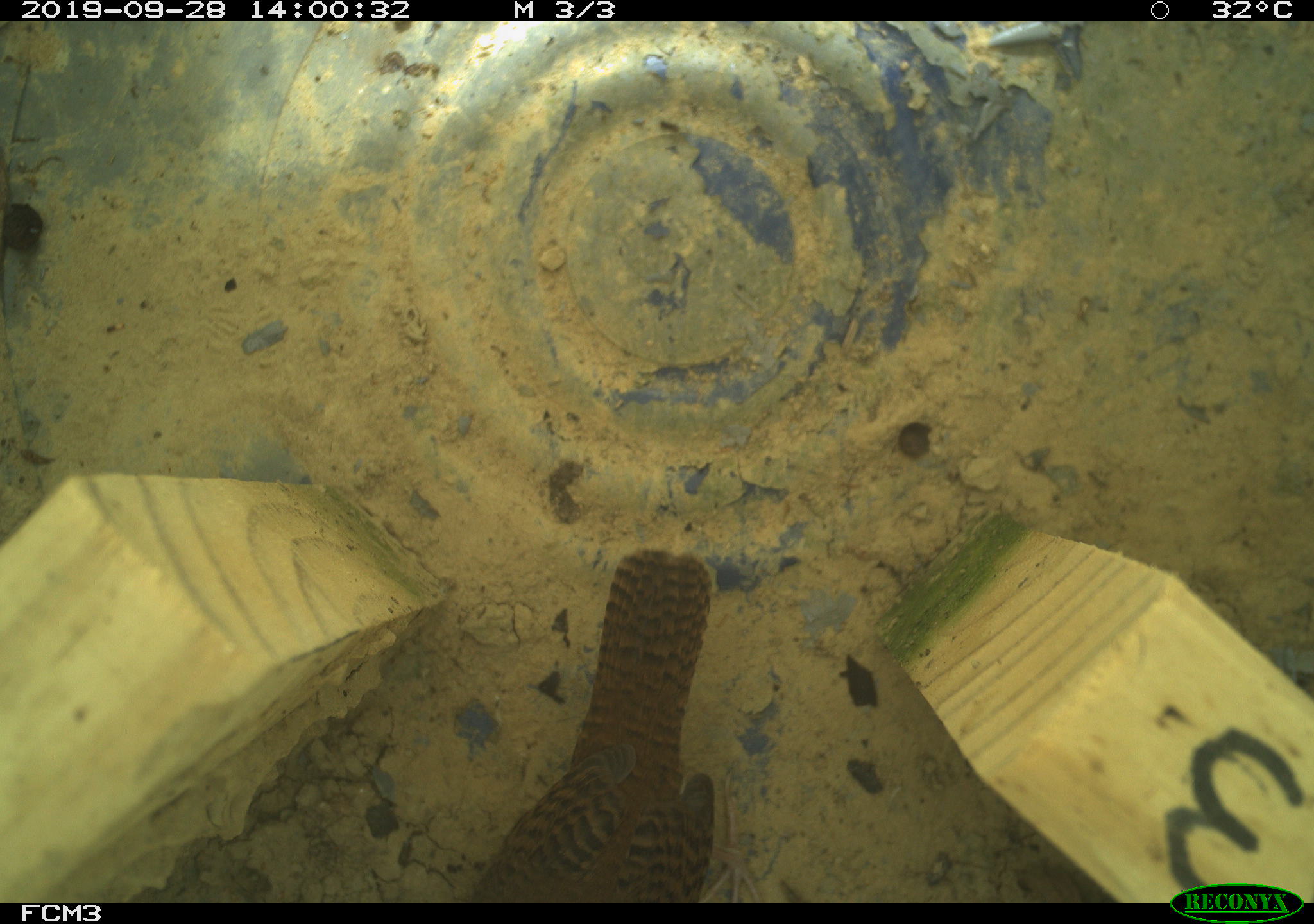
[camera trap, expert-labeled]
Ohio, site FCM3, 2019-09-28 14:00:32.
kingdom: Animalia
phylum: Chordata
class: Aves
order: Passeriformes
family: Troglodytidae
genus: Troglodytes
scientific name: Troglodytes aedon aedon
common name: northern house wren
Northern house wren (Troglodytes aedon aedon).